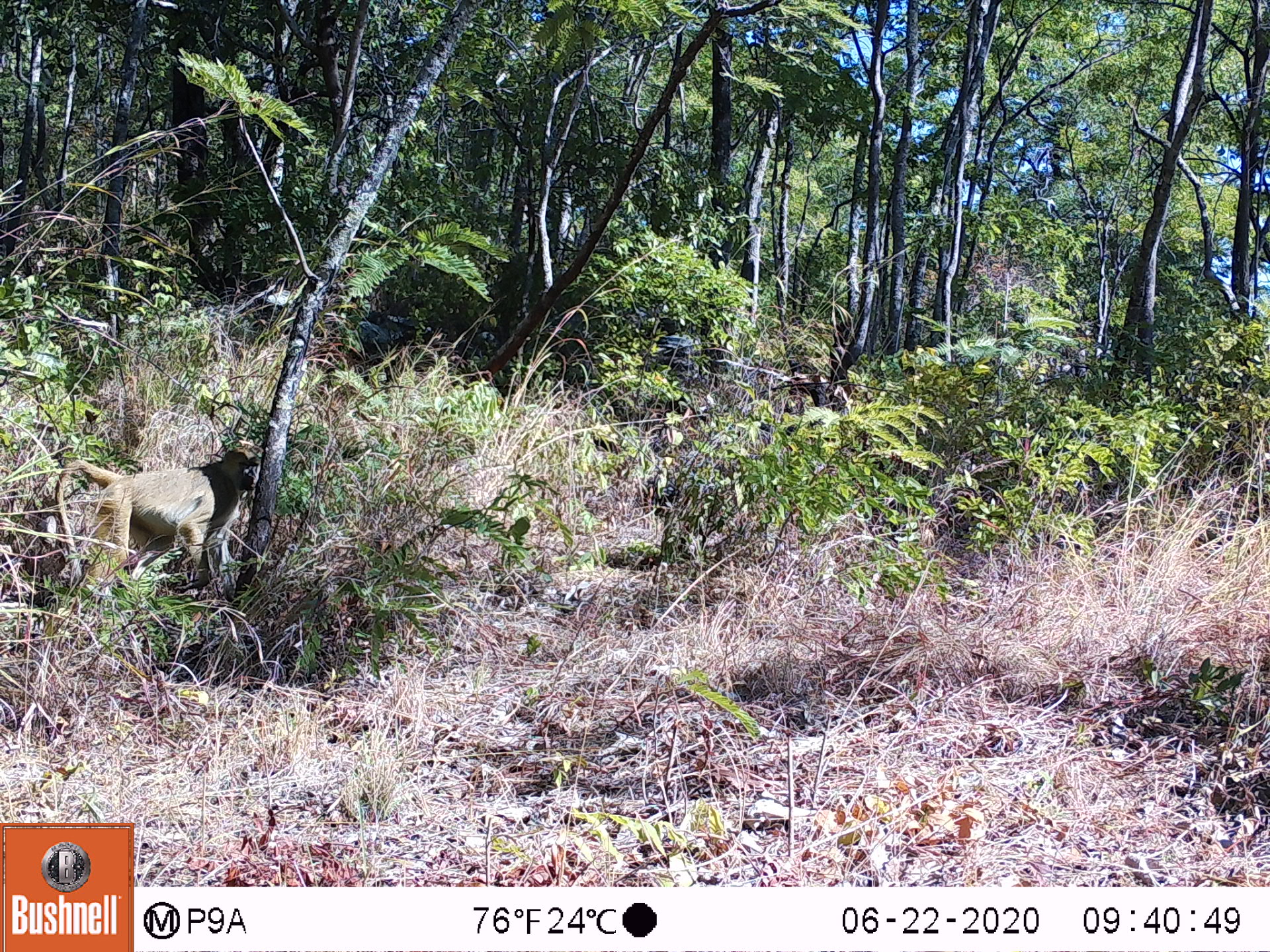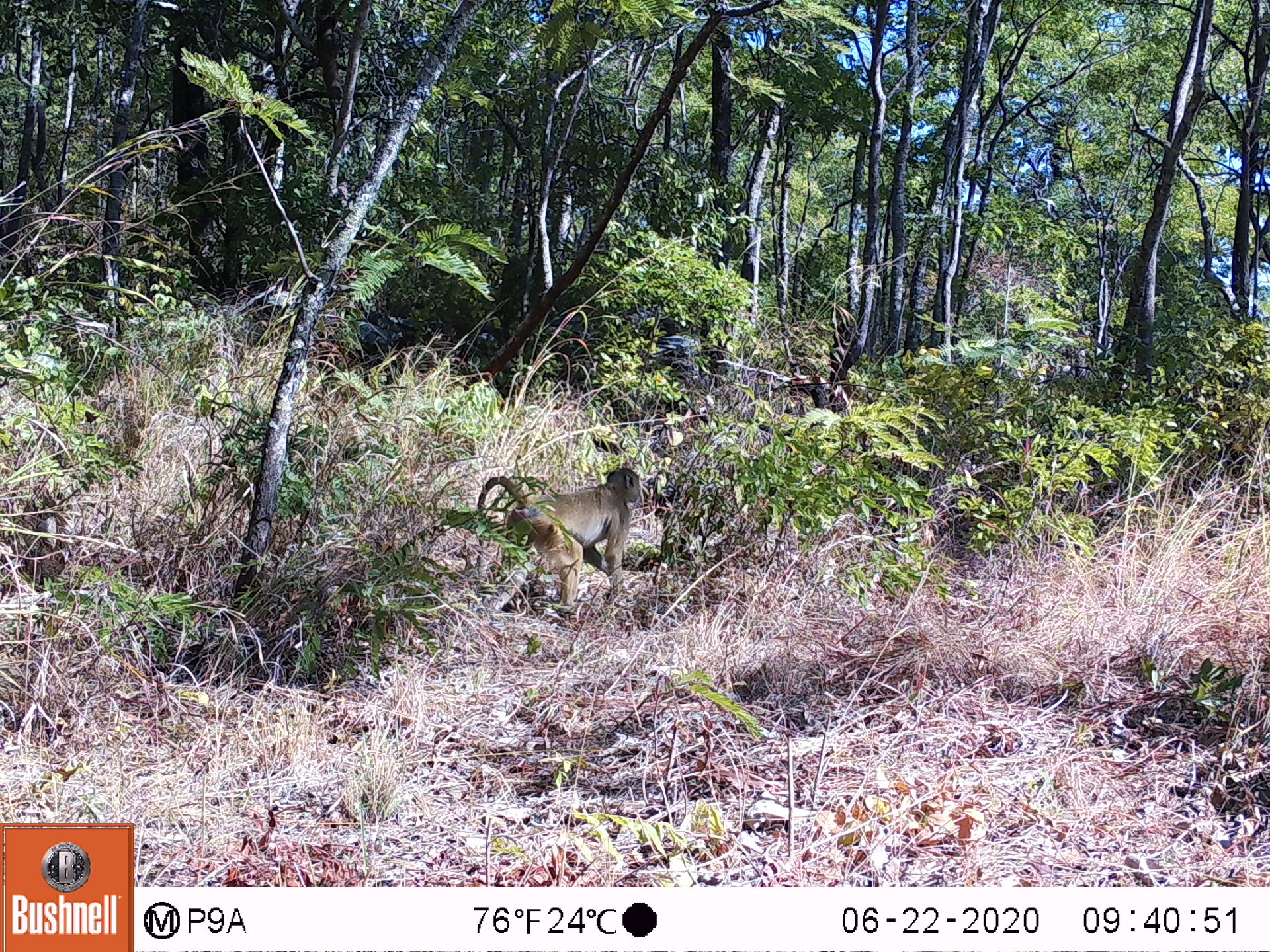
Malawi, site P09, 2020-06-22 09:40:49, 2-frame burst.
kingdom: Animalia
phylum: Chordata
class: Mammalia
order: Primates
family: Cercopithecidae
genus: Papio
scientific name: Papio cynocephalus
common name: yellow baboon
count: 1